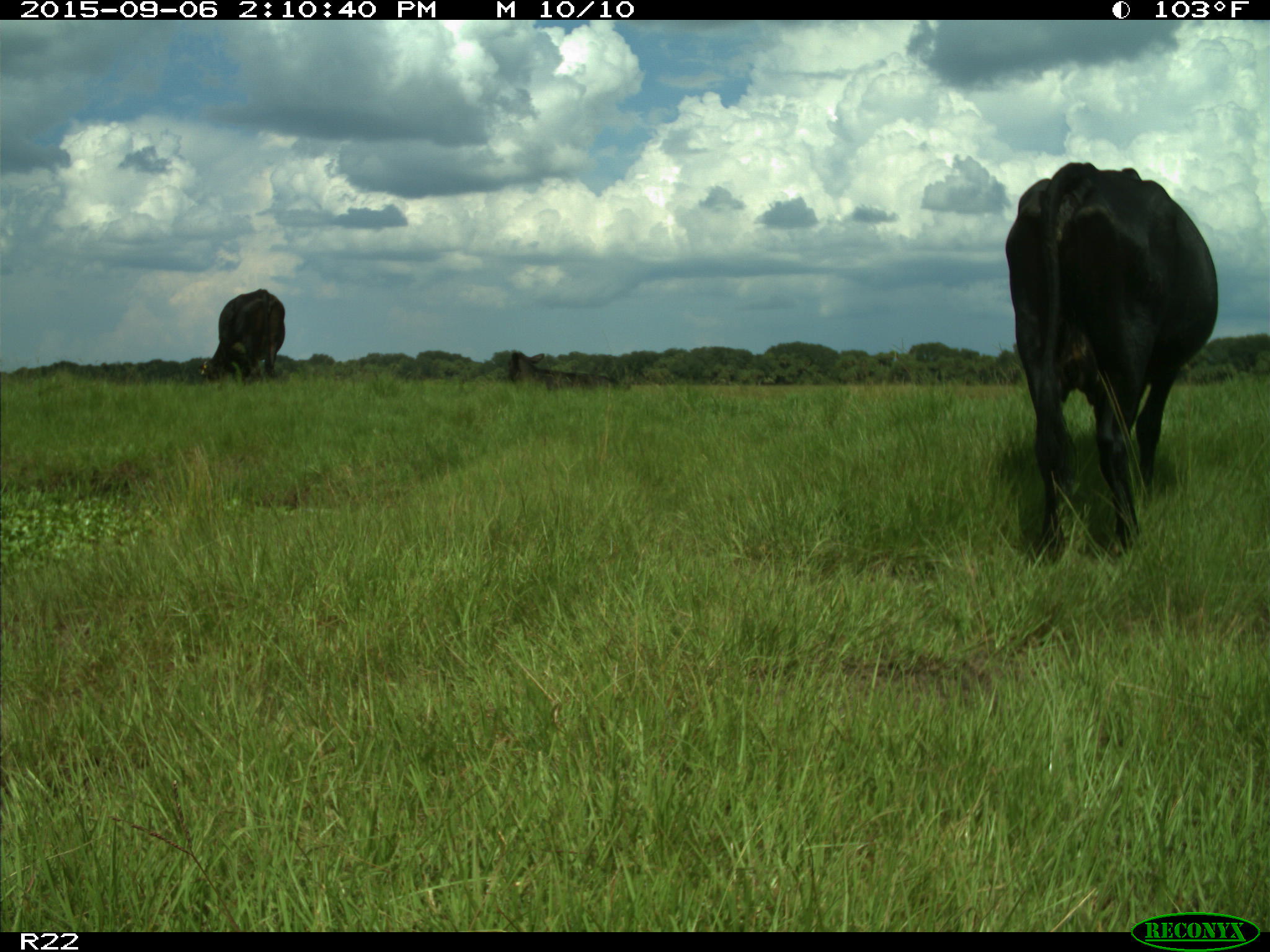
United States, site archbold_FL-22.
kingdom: Animalia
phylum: Chordata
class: Mammalia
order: Artiodactyla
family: Bovidae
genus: Bos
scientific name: Bos taurus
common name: domestic cow